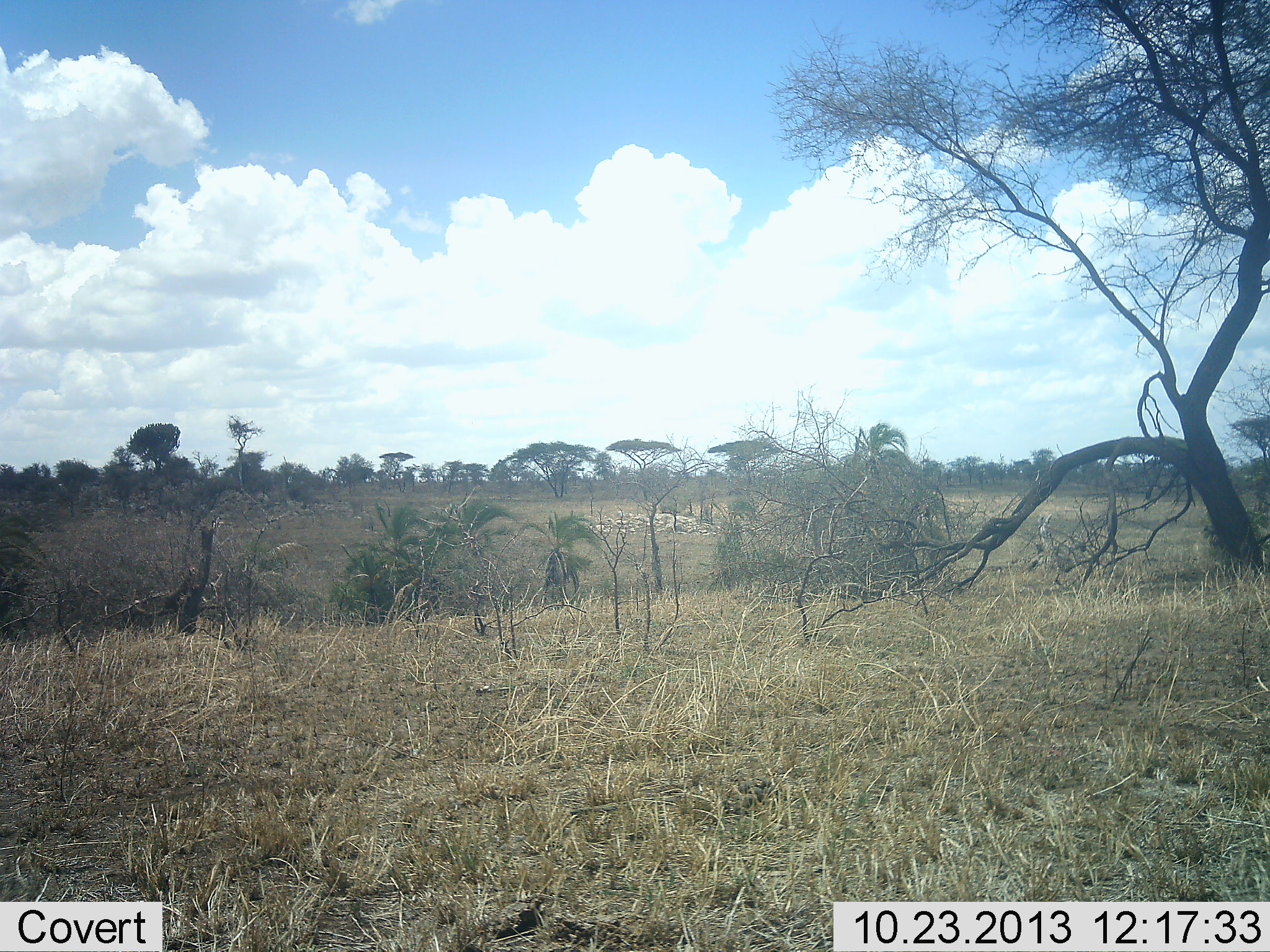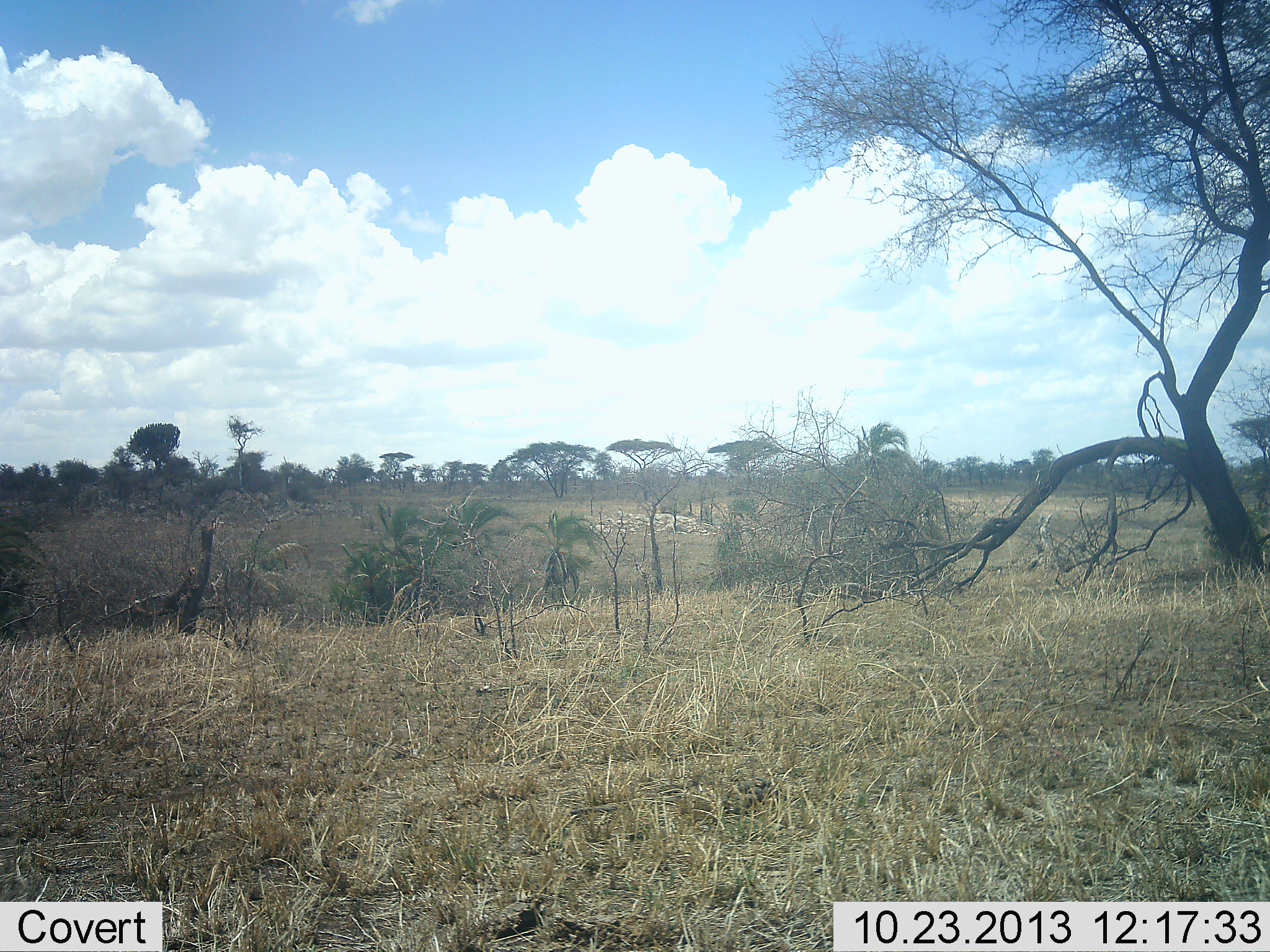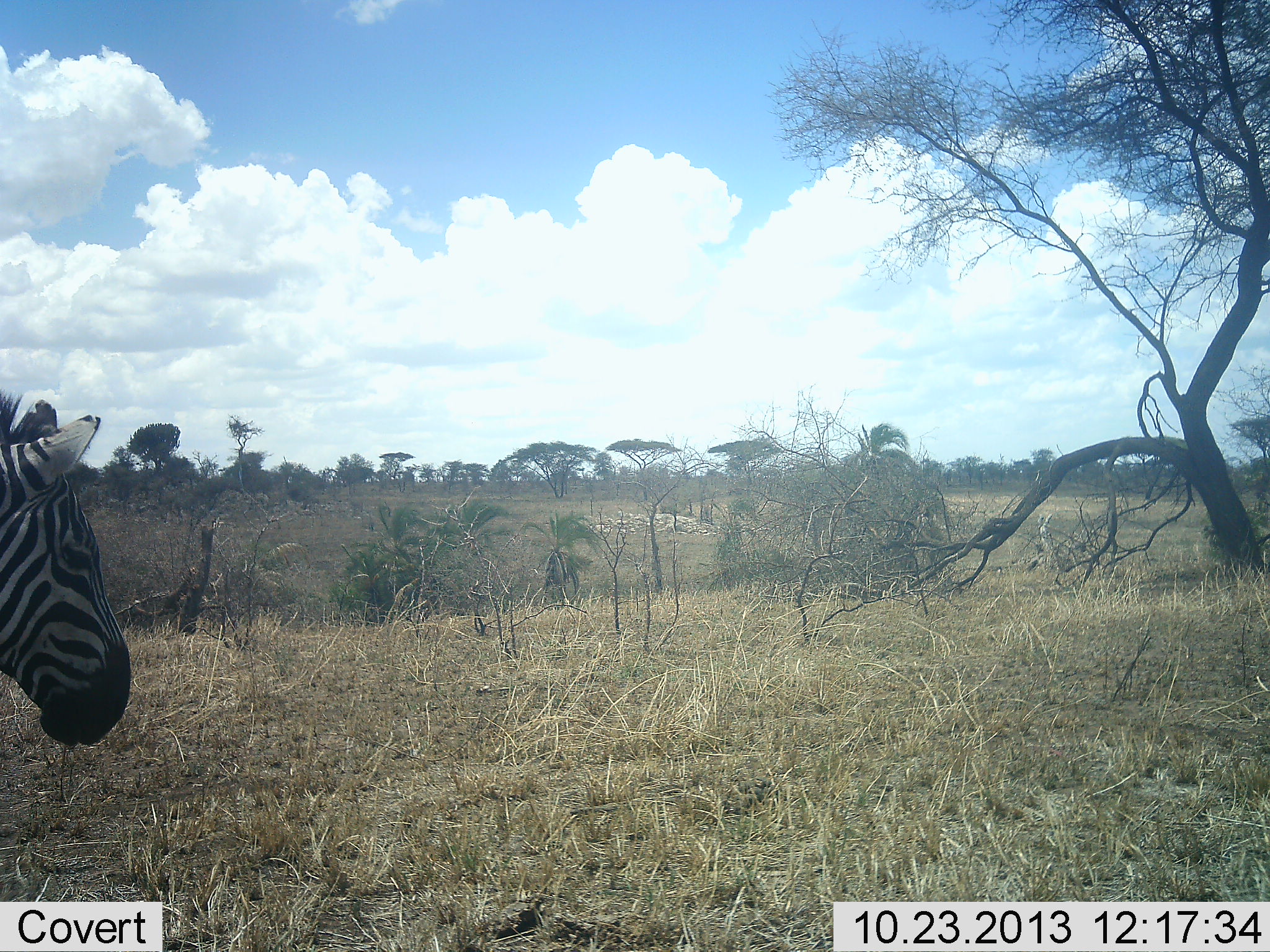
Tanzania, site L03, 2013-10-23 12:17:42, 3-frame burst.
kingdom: Animalia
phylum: Chordata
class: Mammalia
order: Perissodactyla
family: Equidae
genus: Equus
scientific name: Equus quagga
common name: plains zebra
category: zebra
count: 1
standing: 6%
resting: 0%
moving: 100%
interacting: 0%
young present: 0%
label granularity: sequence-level